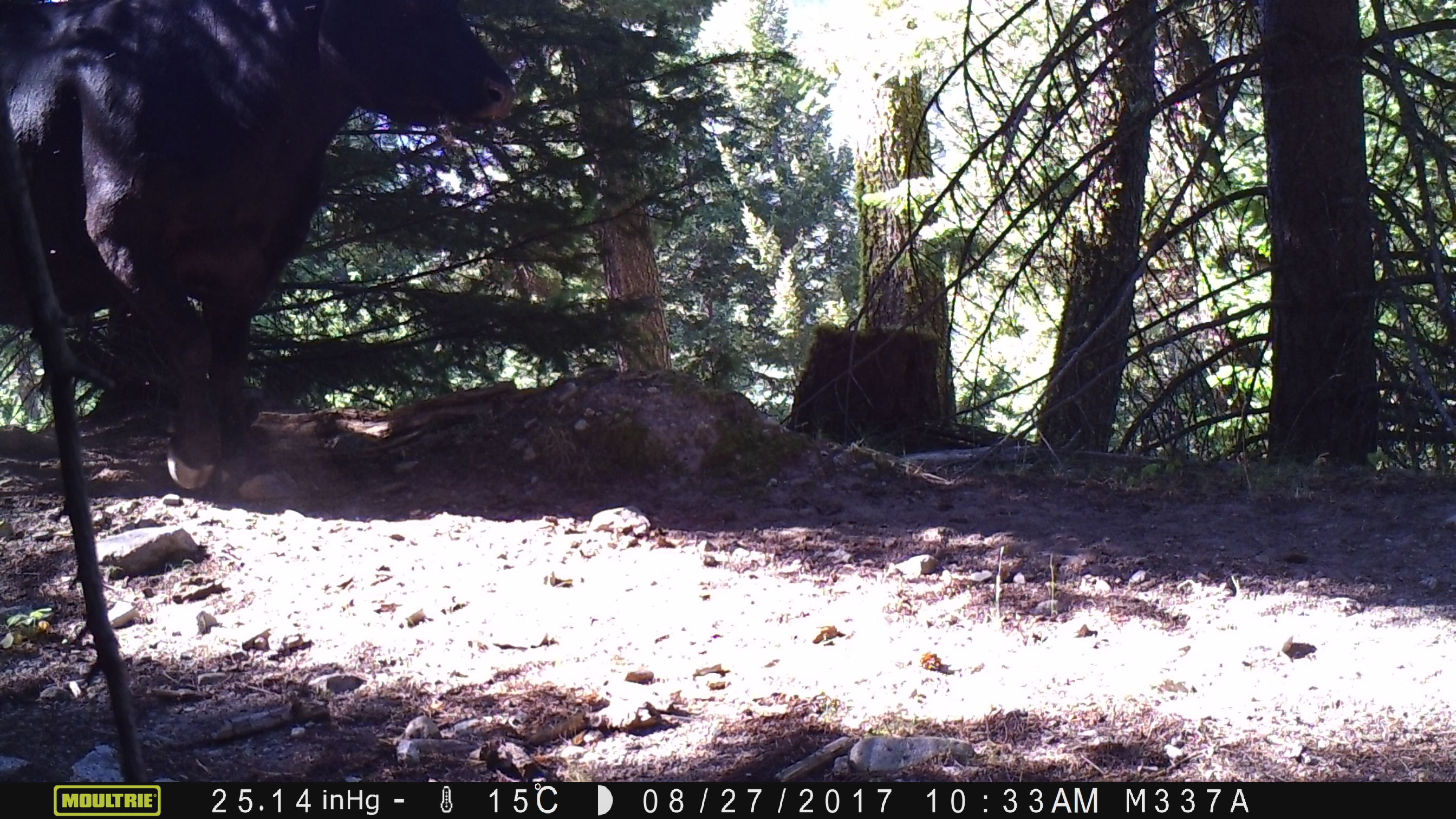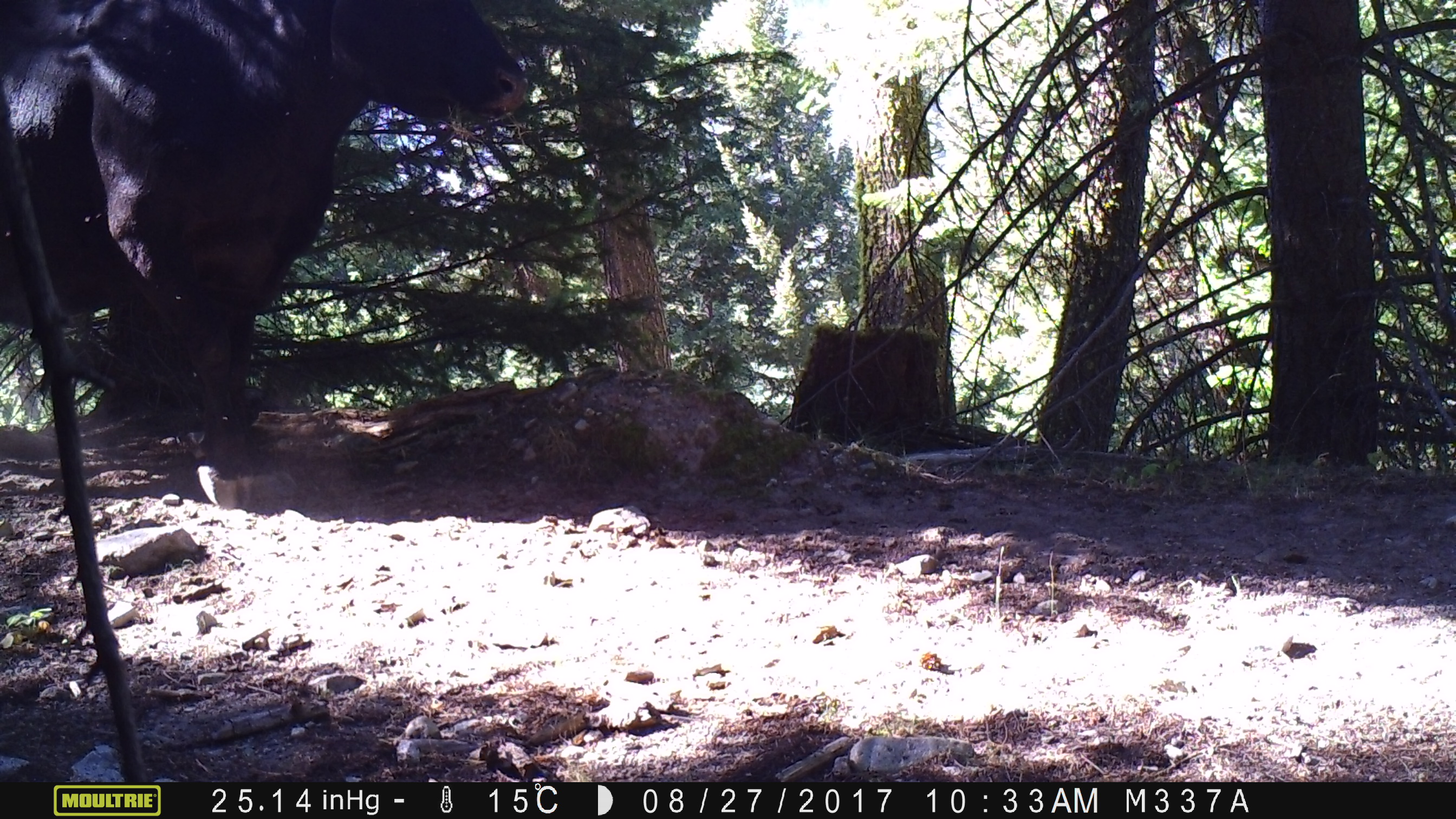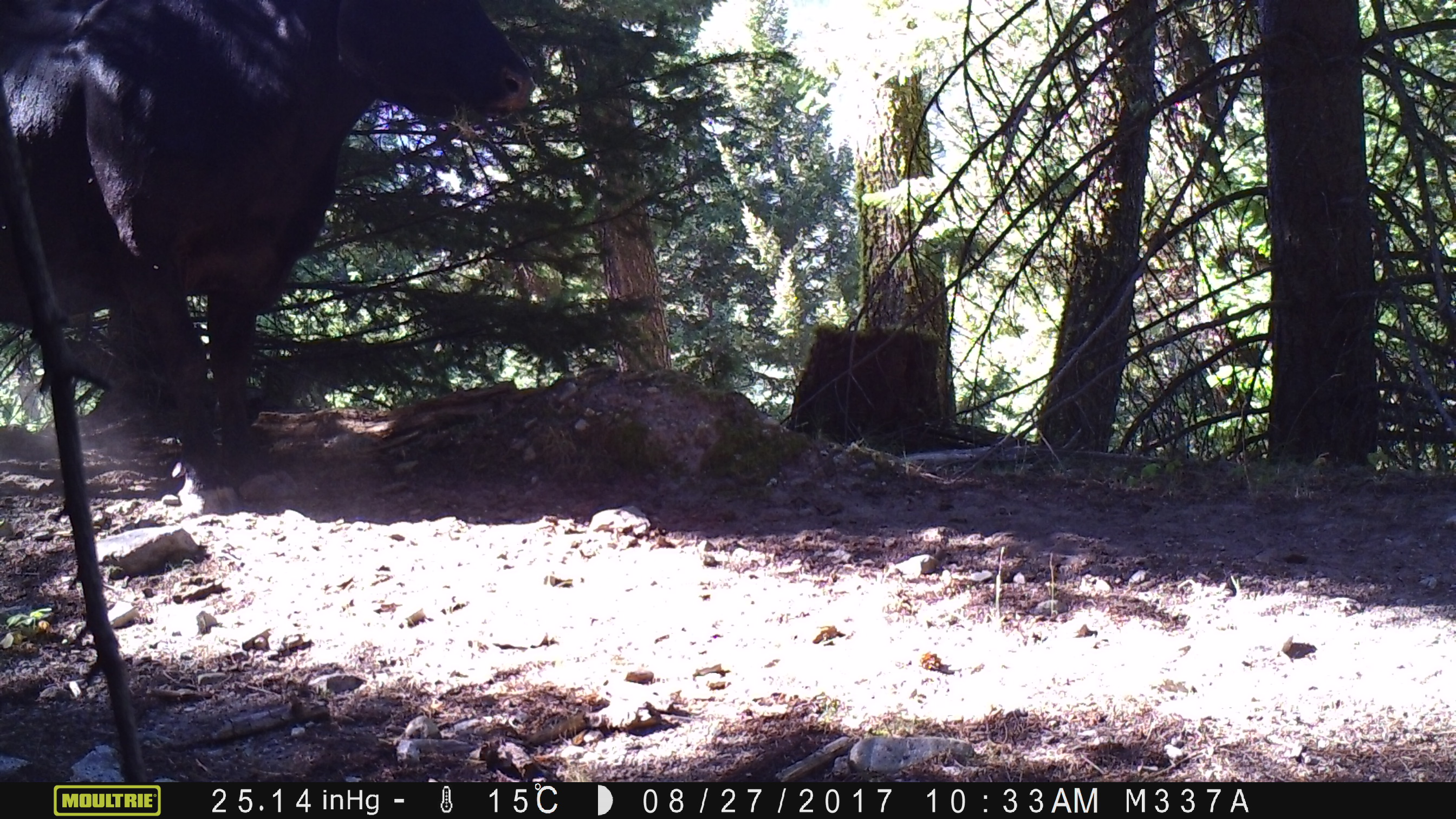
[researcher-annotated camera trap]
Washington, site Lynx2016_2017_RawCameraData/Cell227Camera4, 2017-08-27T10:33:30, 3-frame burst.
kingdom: Animalia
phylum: Chordata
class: Mammalia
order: Artiodactyla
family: Bovidae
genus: Bos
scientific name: Bos taurus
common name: domestic cattle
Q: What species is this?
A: Domestic cattle (Bos taurus).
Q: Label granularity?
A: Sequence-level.